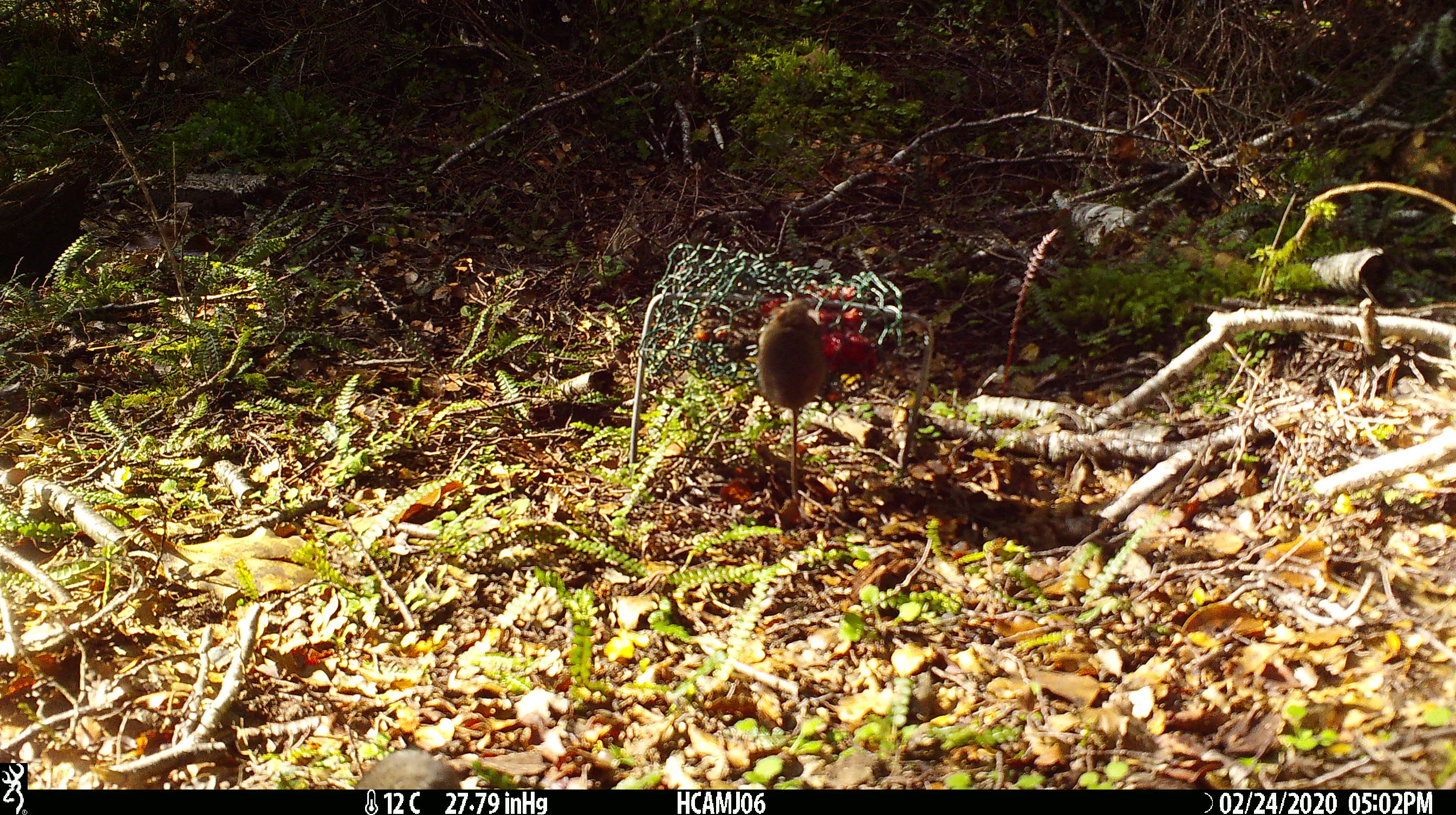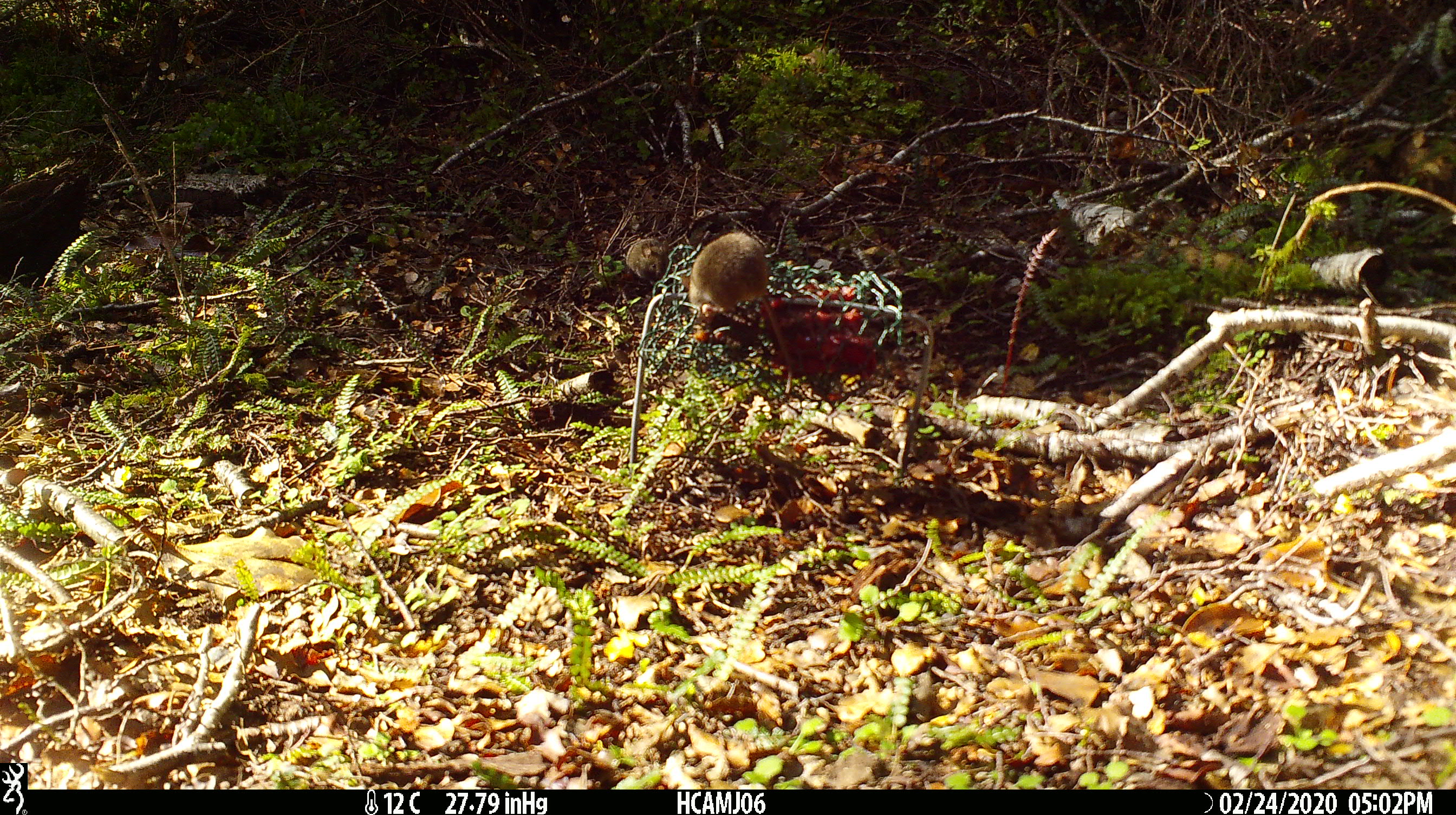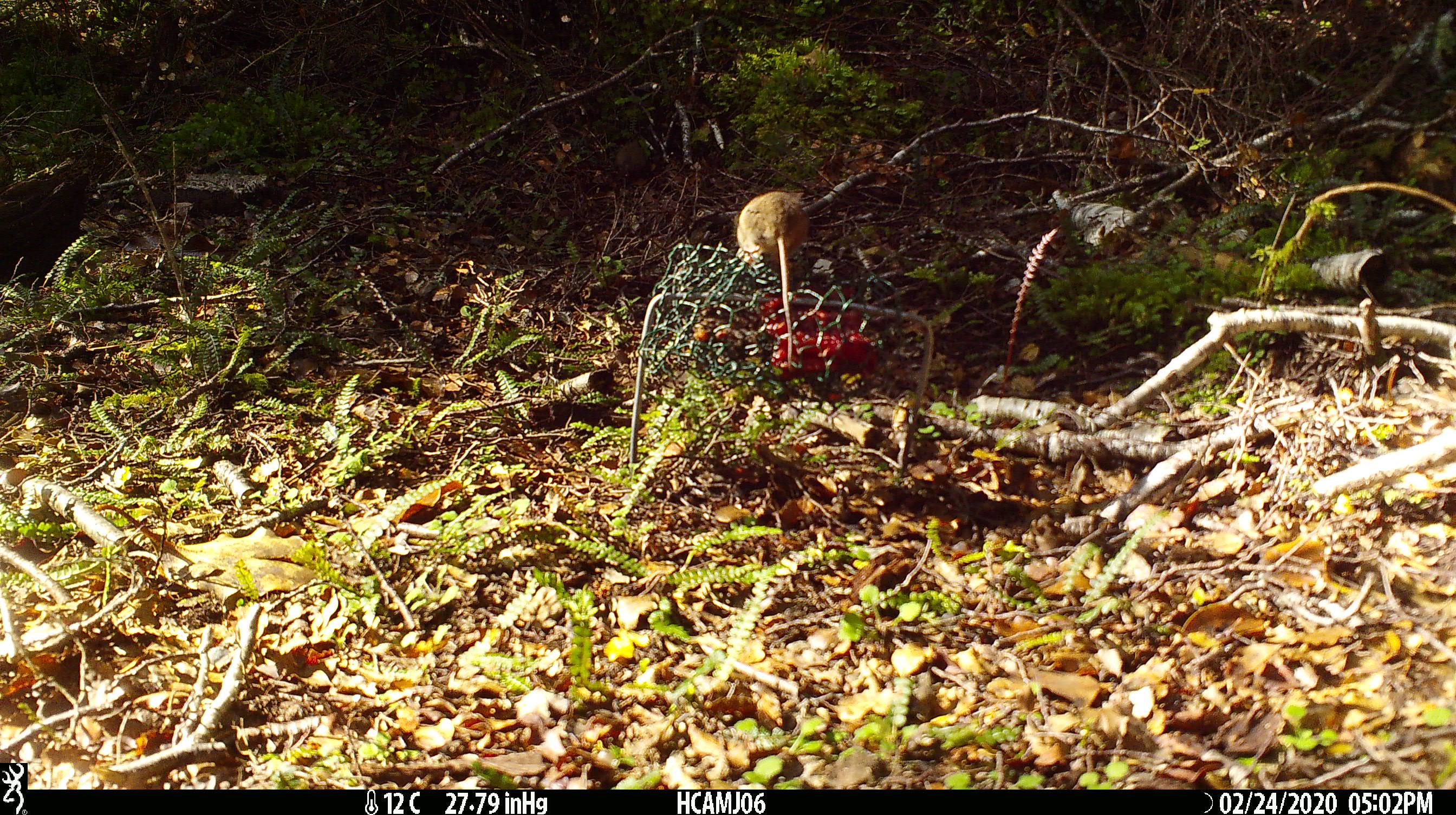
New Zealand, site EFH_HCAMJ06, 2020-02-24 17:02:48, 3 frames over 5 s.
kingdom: Animalia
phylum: Chordata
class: Mammalia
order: Rodentia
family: Muridae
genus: Mus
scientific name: Mus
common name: mouse